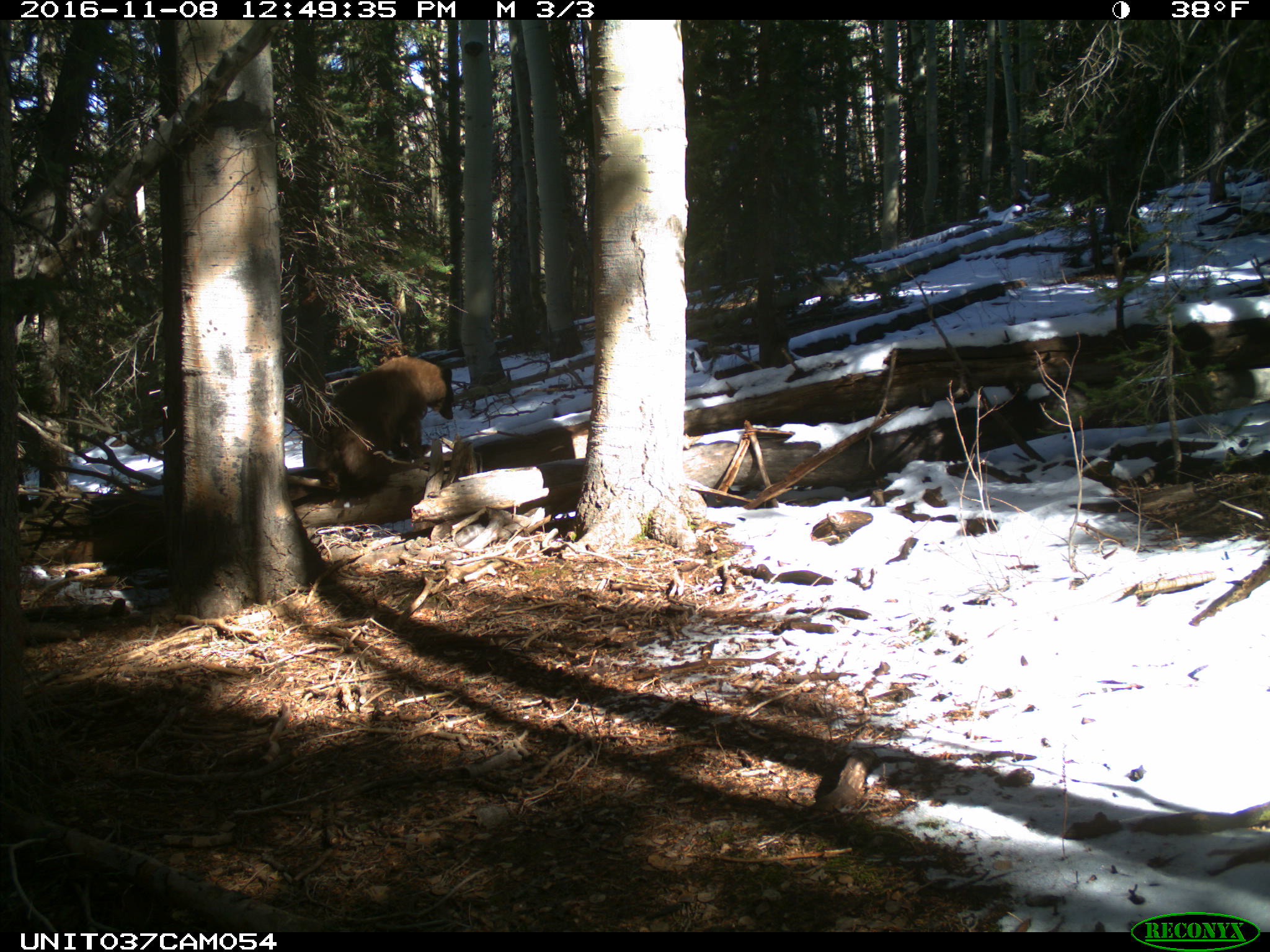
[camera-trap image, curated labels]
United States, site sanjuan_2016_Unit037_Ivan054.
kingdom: Animalia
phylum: Chordata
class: Mammalia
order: Carnivora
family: Ursidae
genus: Ursus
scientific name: Ursus americanus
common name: american black bear